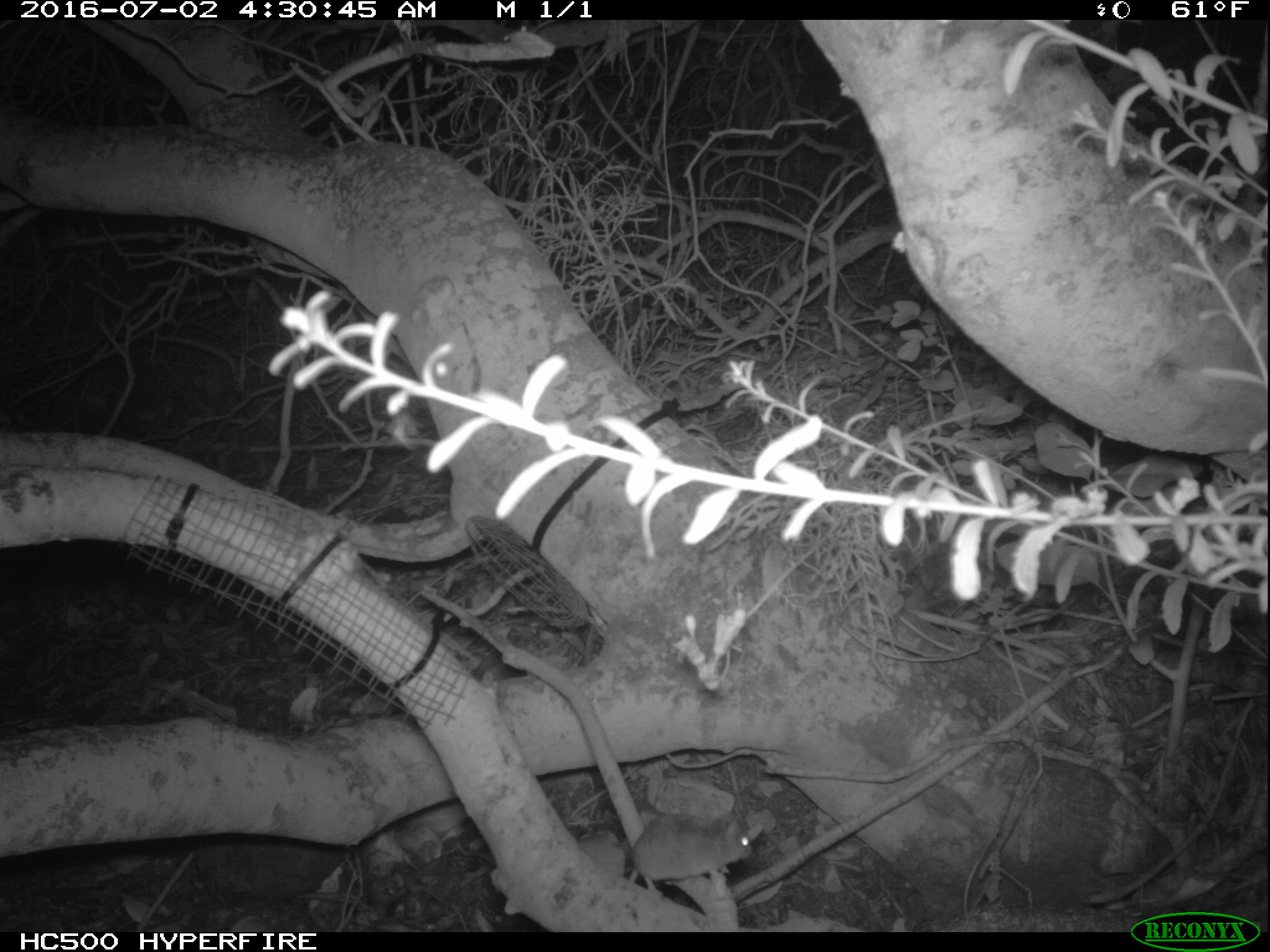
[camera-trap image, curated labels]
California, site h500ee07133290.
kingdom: Animalia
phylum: Chordata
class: Mammalia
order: Rodentia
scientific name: Rodentia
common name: rodent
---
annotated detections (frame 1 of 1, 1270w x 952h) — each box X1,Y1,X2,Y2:
rodent: 620,808,753,896